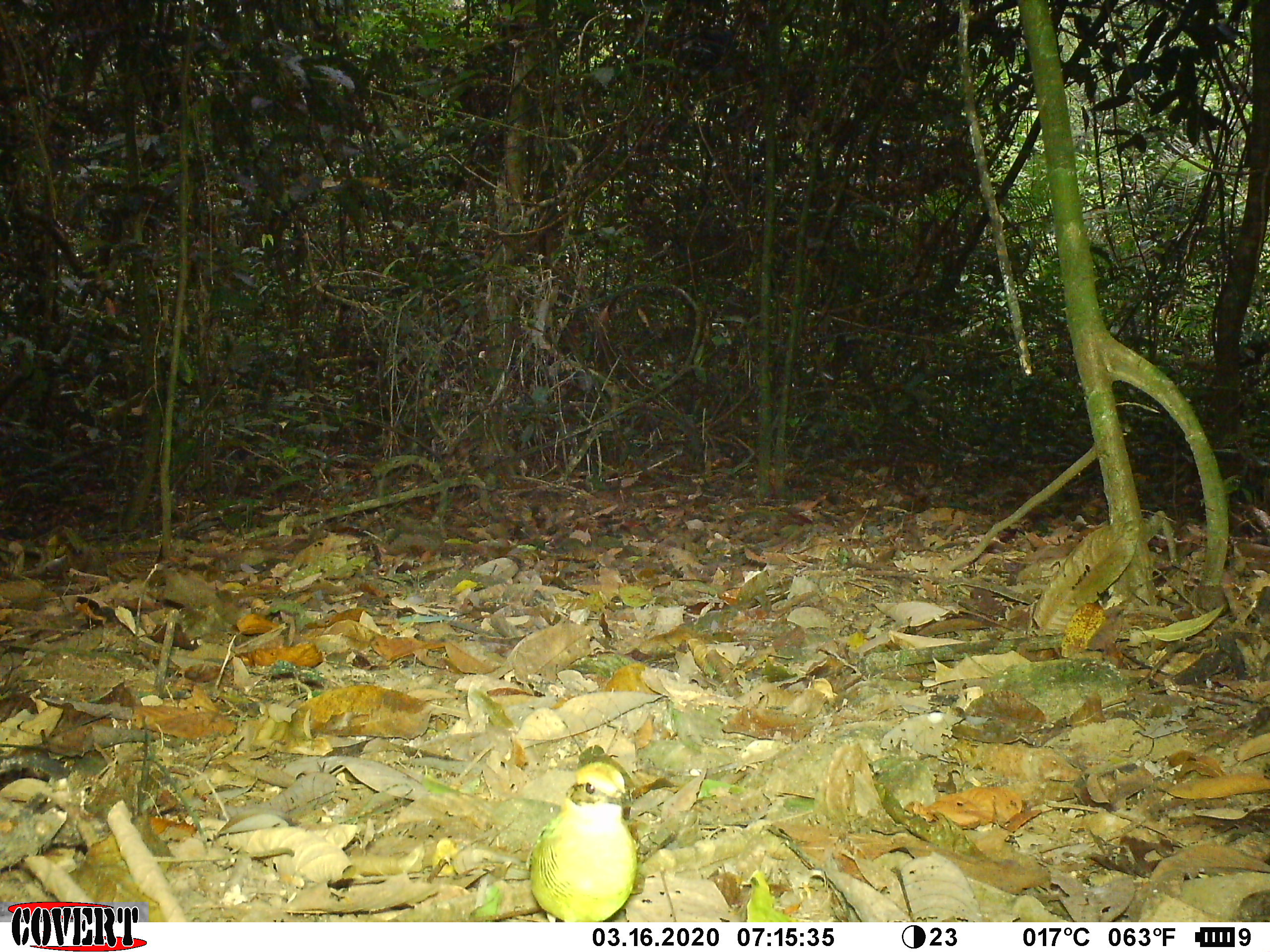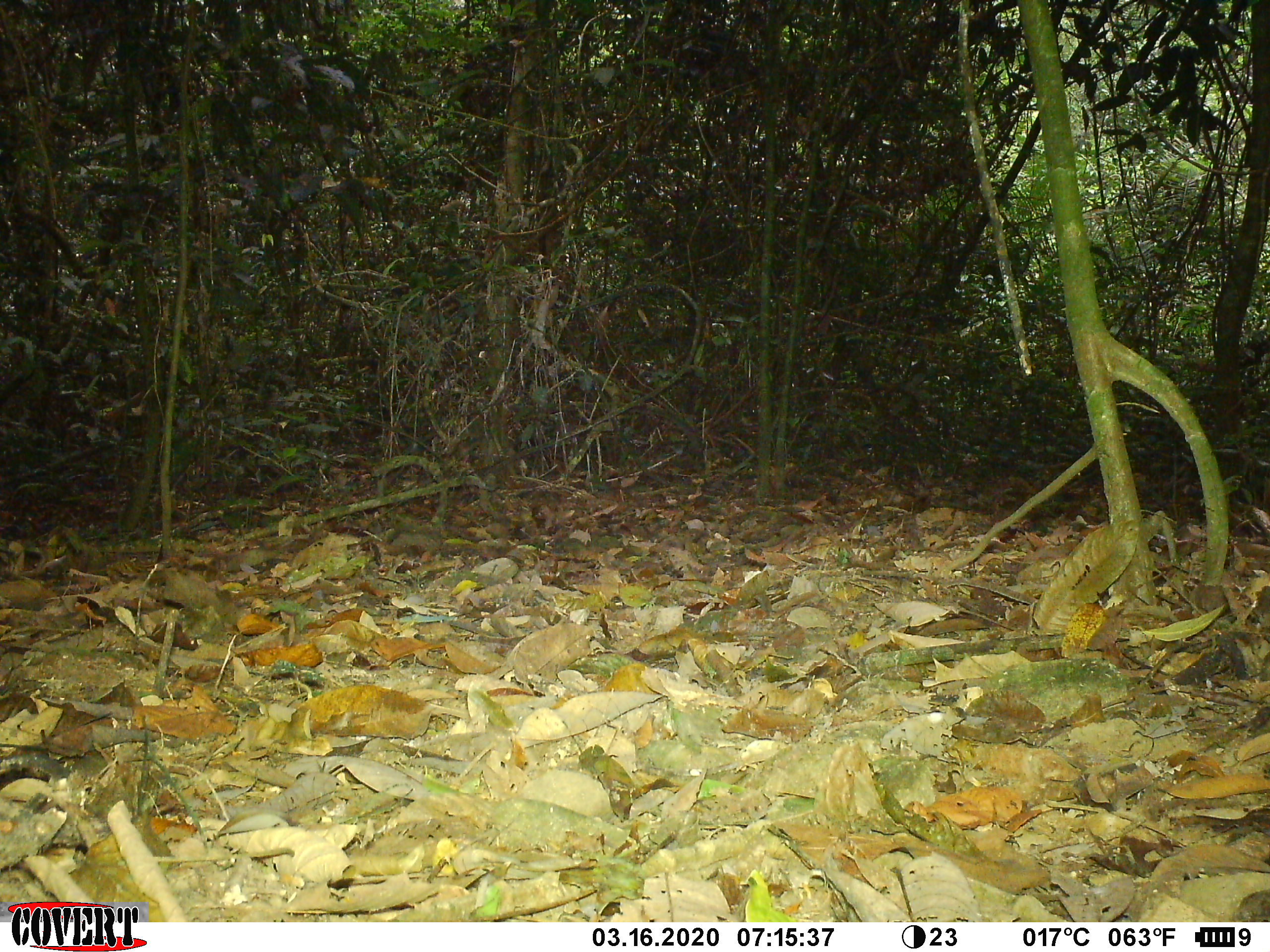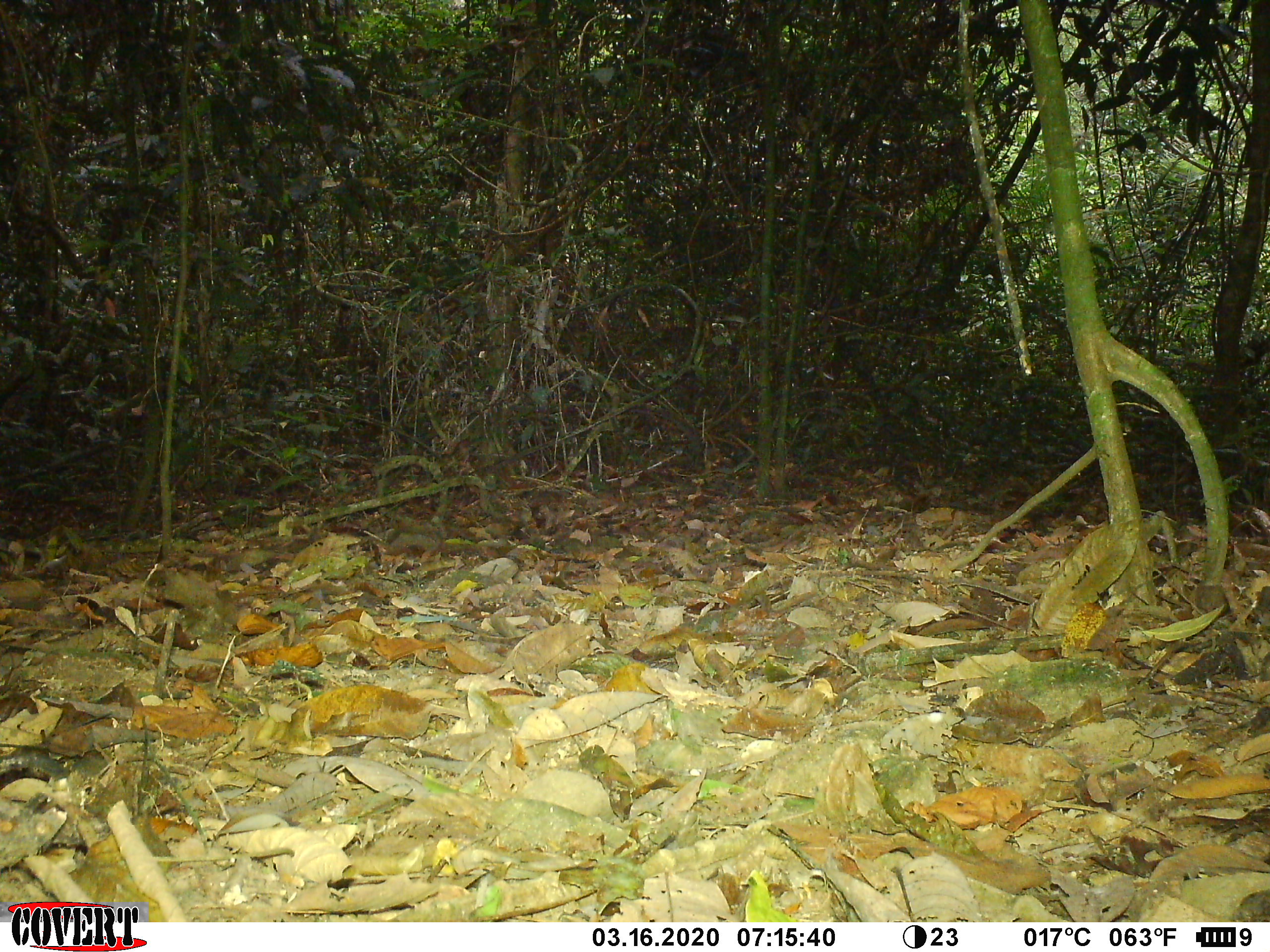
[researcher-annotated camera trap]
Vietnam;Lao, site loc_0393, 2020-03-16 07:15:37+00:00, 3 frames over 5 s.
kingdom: Animalia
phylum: Chordata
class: Aves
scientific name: Aves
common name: bird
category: unidentified bird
Unidentified bird (bird) (Aves). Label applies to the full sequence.